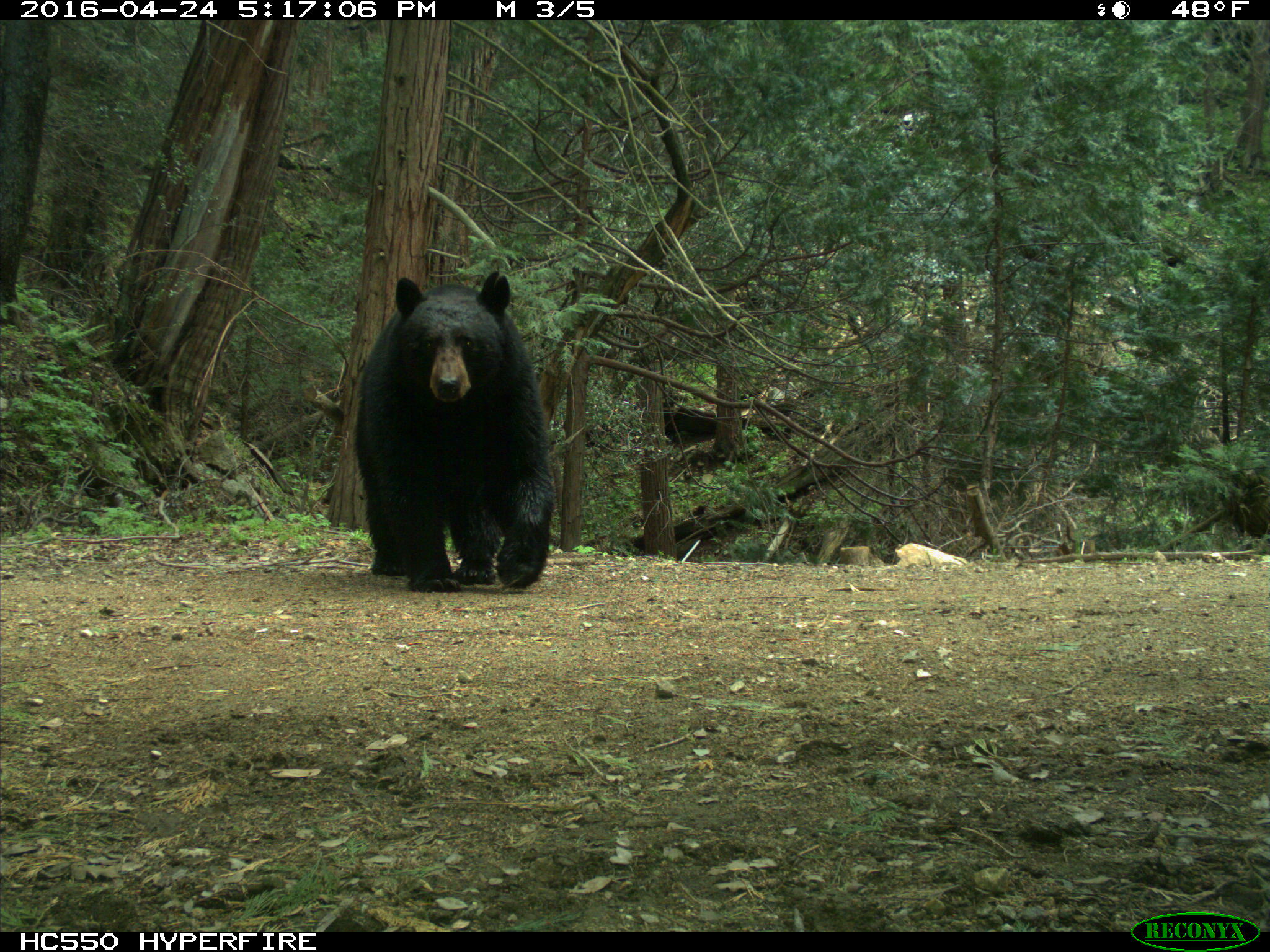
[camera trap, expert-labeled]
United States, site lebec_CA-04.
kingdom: Animalia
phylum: Chordata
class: Mammalia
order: Carnivora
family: Ursidae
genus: Ursus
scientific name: Ursus americanus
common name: american black bear